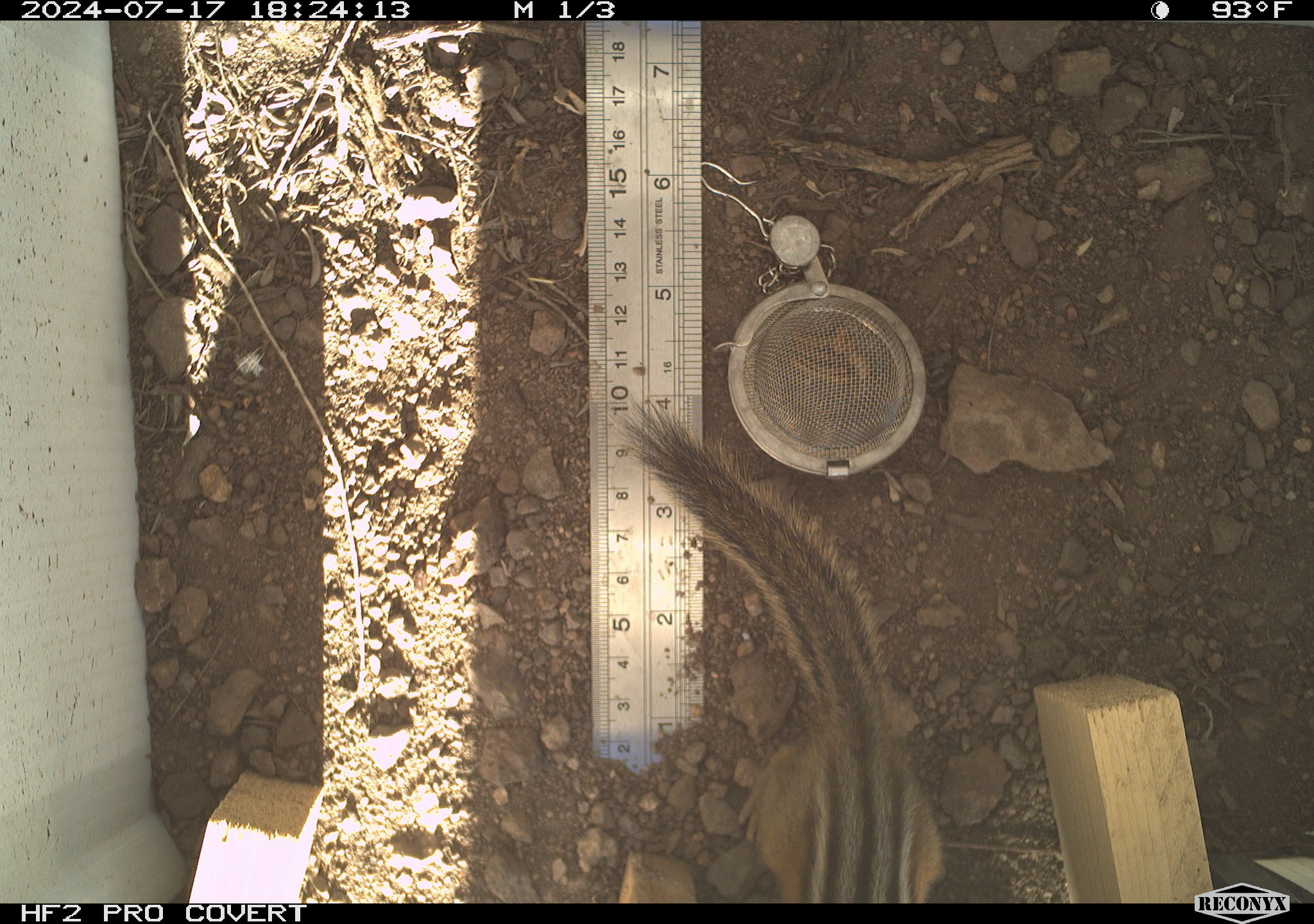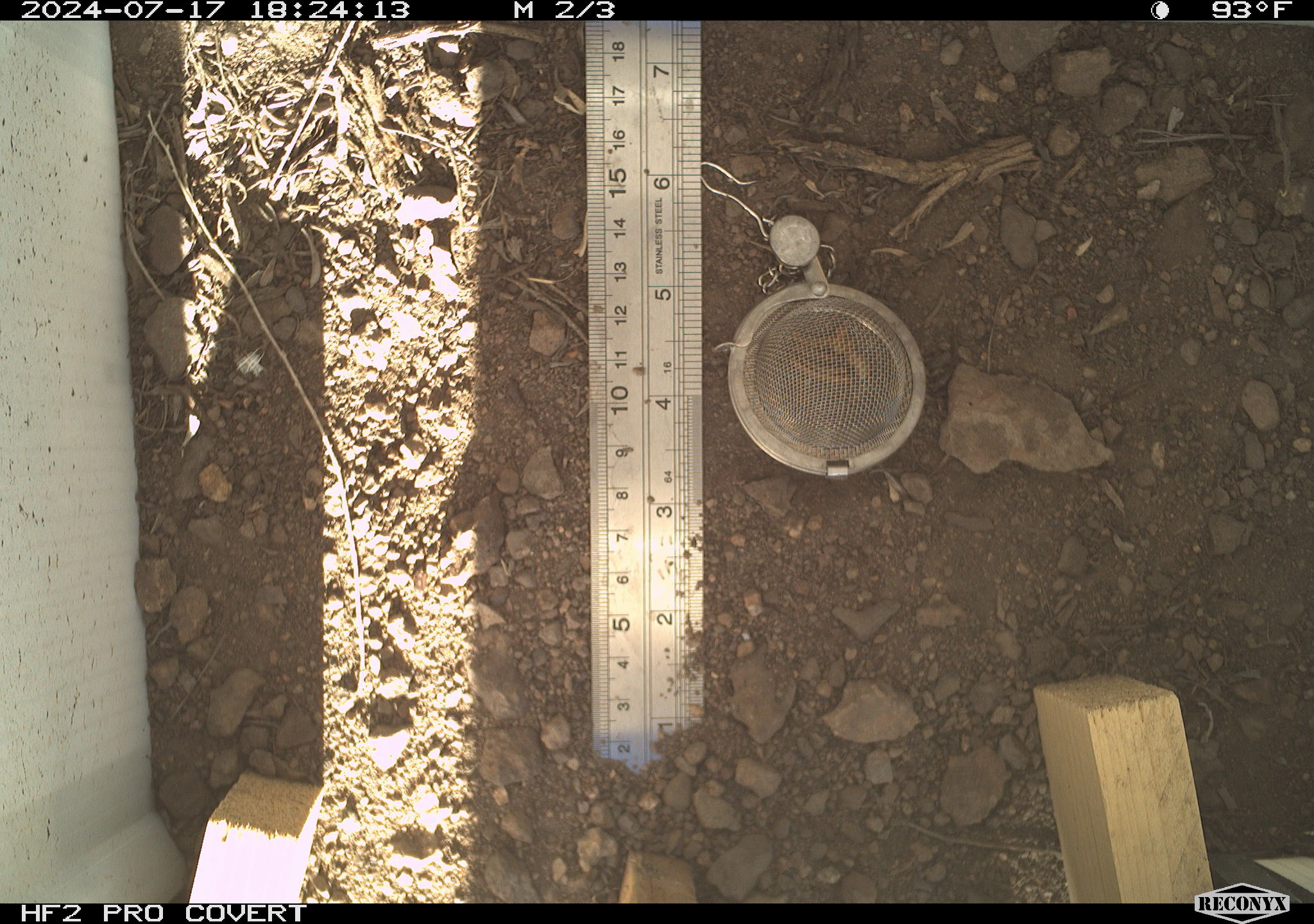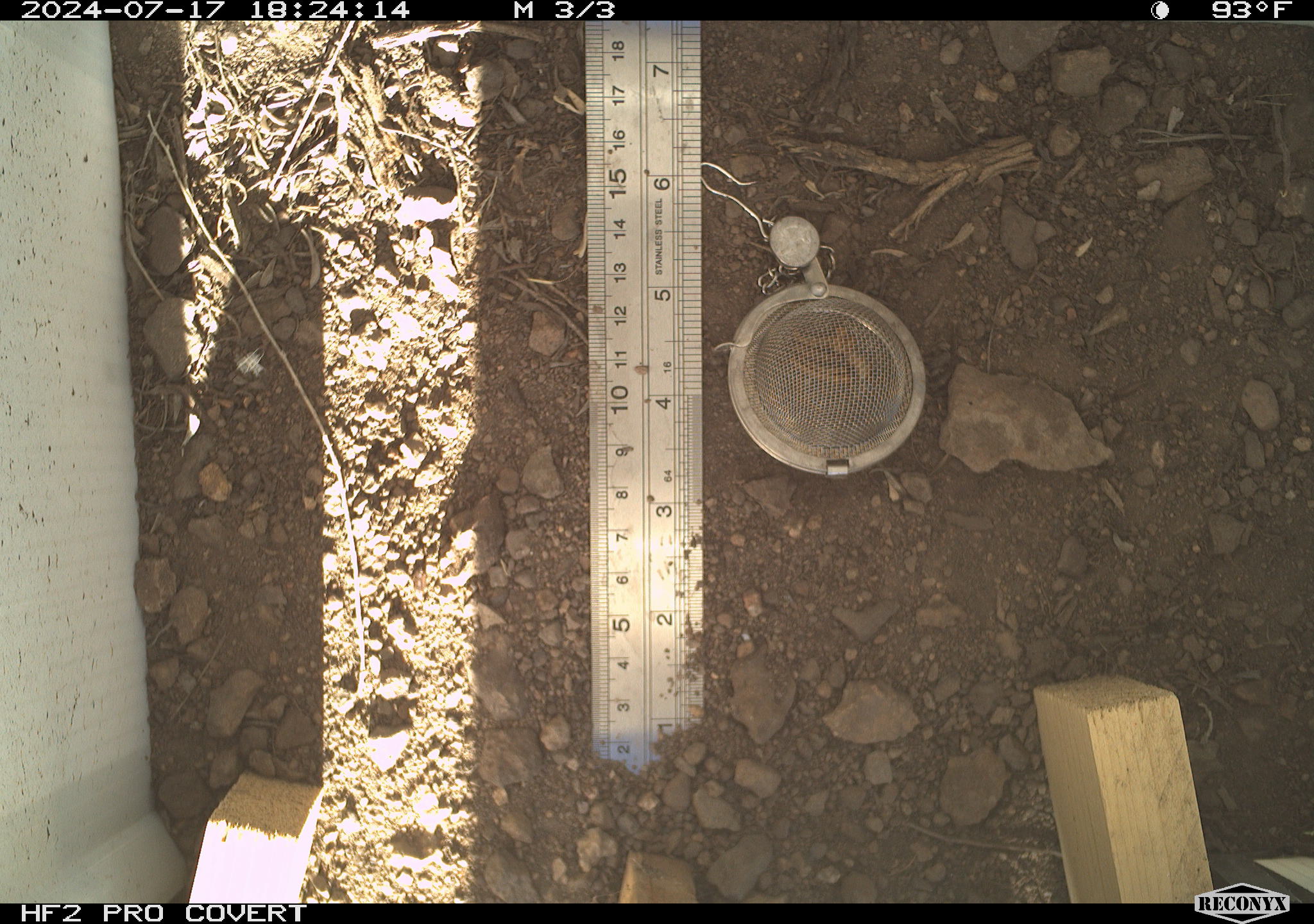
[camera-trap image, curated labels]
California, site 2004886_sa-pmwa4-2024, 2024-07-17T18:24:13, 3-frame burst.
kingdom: Animalia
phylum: Chordata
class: Mammalia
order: Rodentia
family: Sciuridae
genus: Neotamias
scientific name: Neotamias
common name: western chipmunks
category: neotamias species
Neotamias species (western chipmunks) (Neotamias).